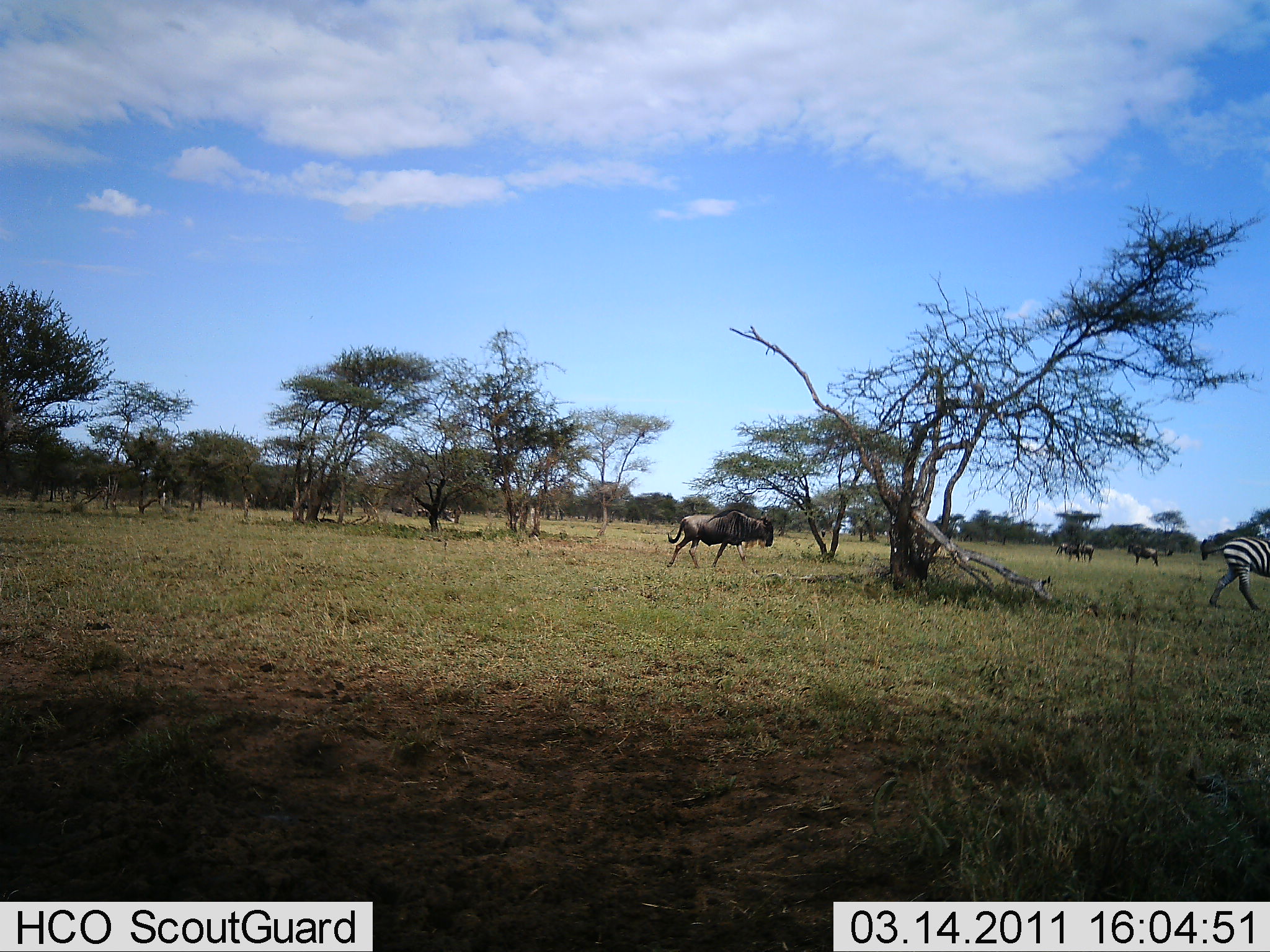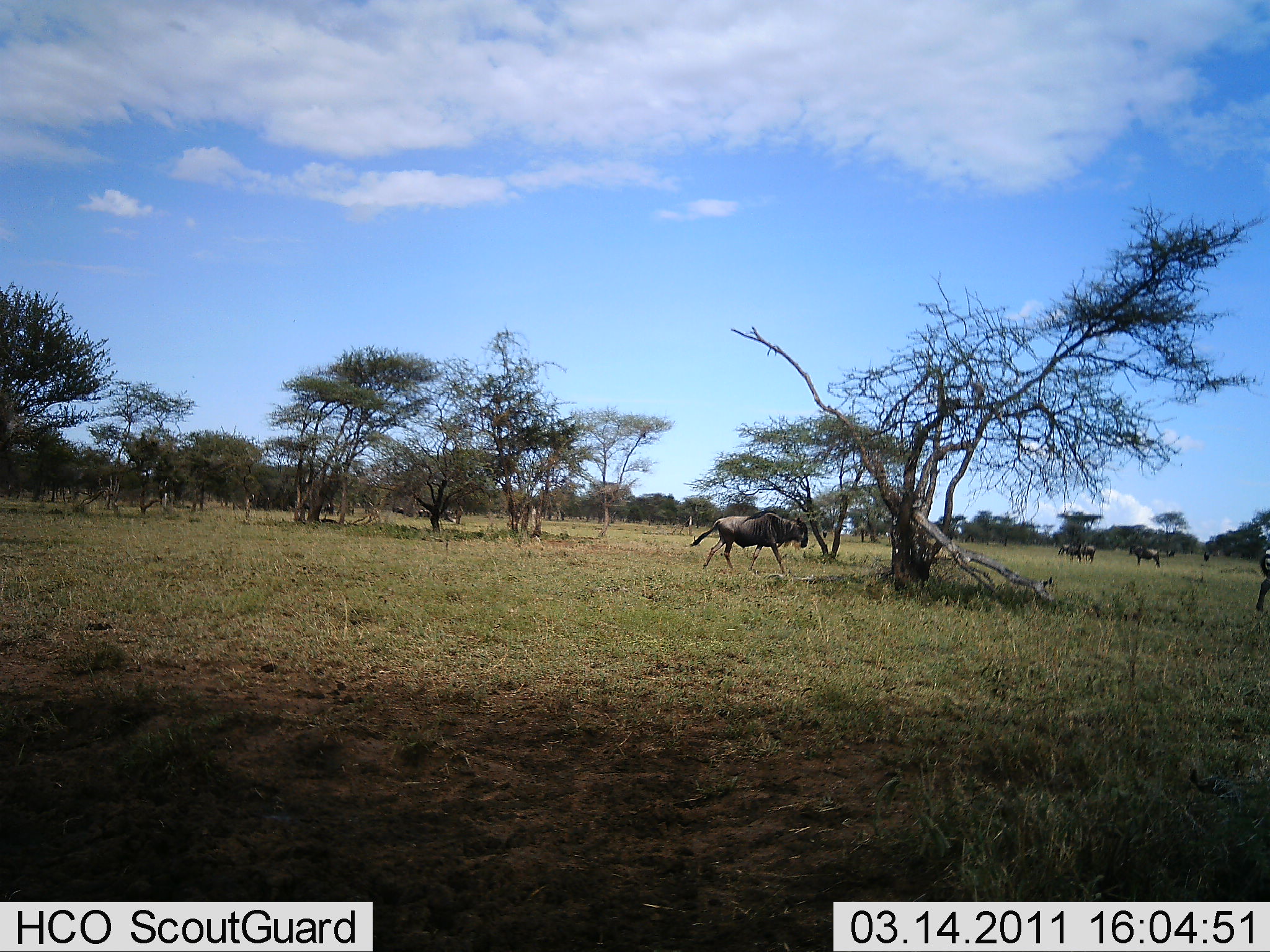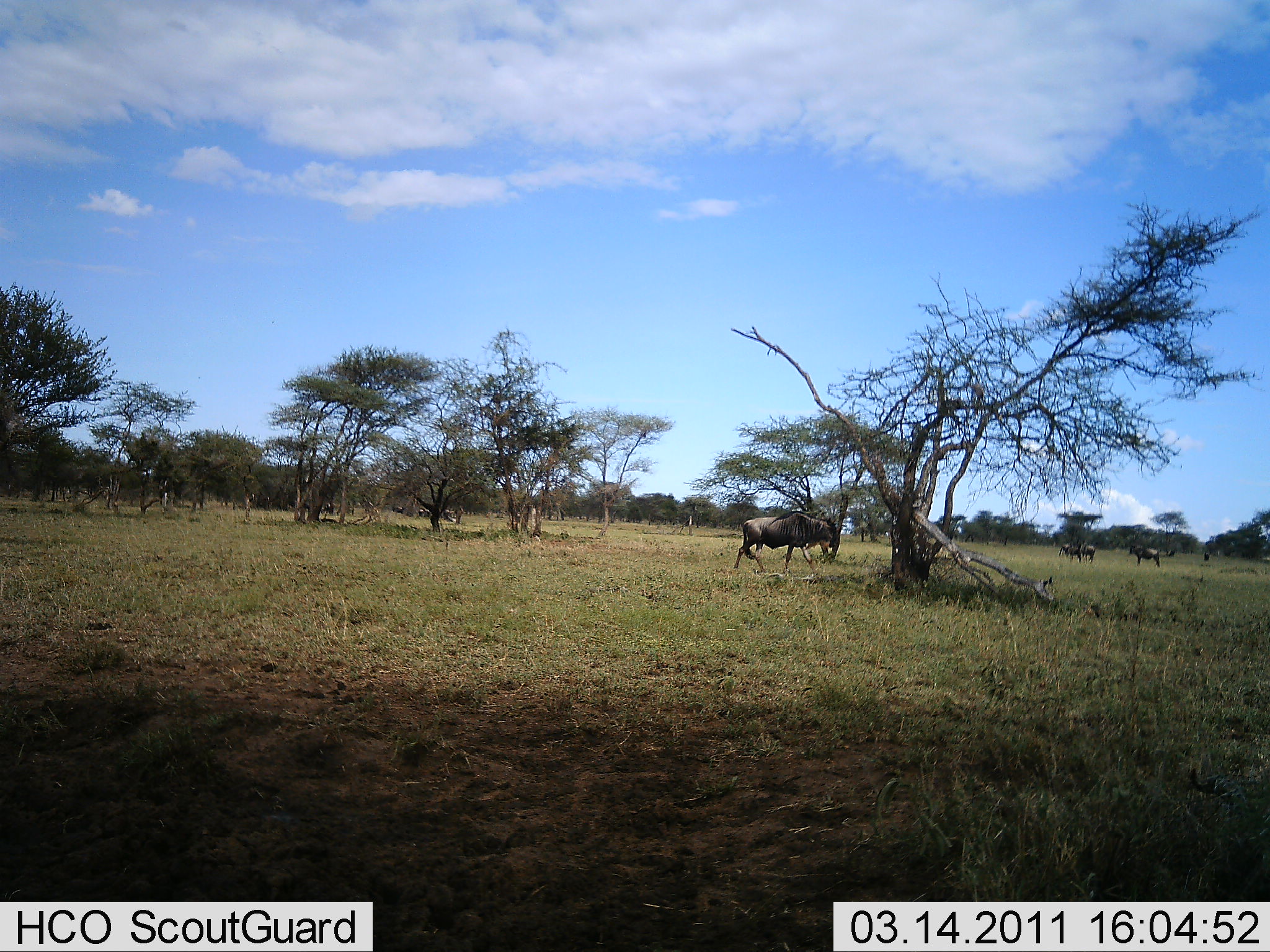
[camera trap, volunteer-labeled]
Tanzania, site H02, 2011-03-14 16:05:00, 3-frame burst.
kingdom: Animalia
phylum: Chordata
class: Mammalia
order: Artiodactyla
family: Bovidae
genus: Connochaetes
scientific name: Connochaetes taurinus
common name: blue wildebeest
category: wildebeest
Wildebeest (blue wildebeest) (Connochaetes taurinus), count 3. Behavior (volunteer vote fractions): standing 50%, resting 0%, moving 100%, interacting 0%. Young present (vote fraction): 0%. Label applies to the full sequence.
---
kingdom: Animalia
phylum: Chordata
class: Mammalia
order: Perissodactyla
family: Equidae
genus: Equus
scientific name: Equus quagga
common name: plains zebra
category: zebra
Zebra (plains zebra) (Equus quagga), count 1. Behavior (volunteer vote fractions): standing 8%, resting 0%, moving 100%, interacting 0%. Young present (vote fraction): 0%. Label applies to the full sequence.